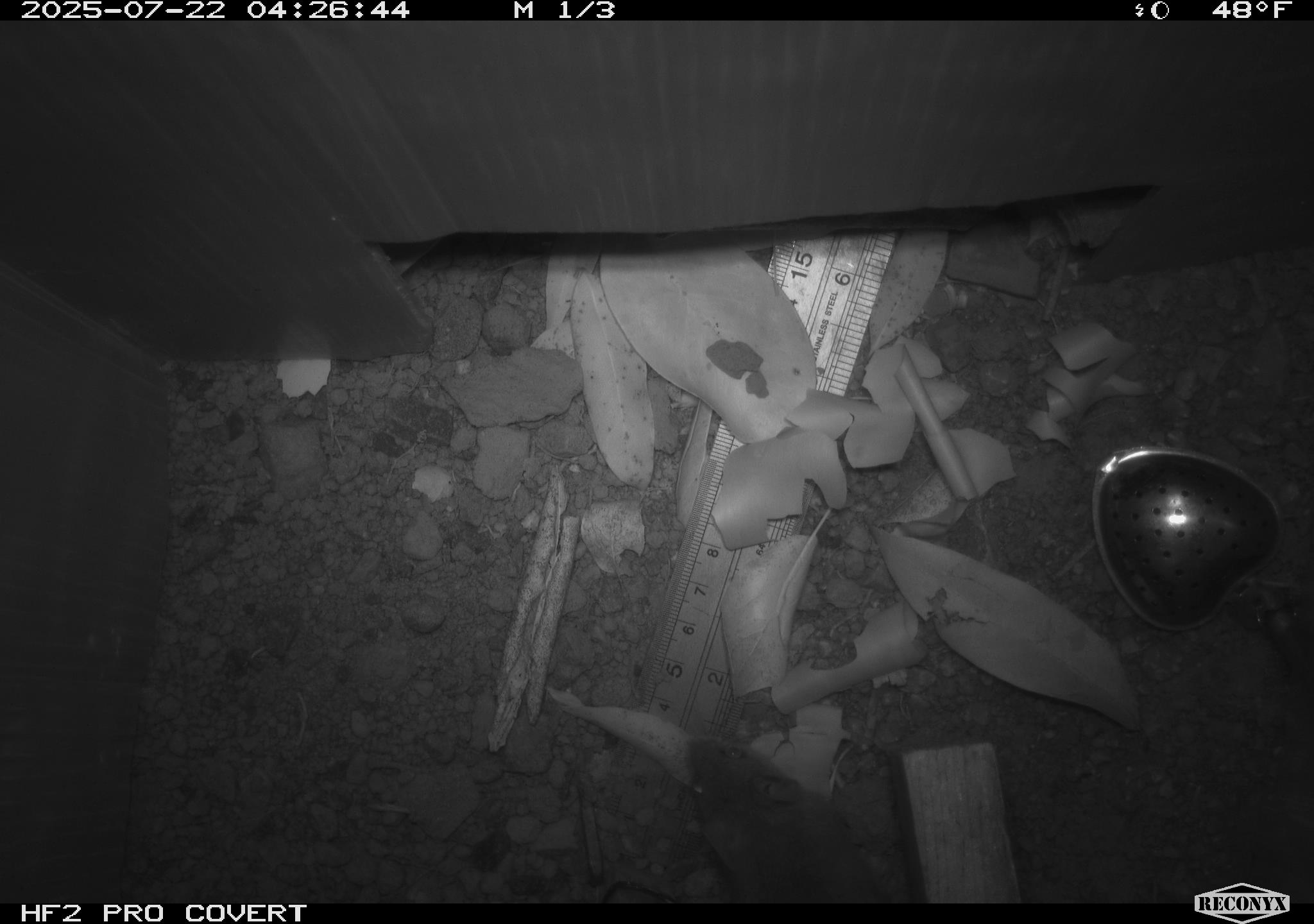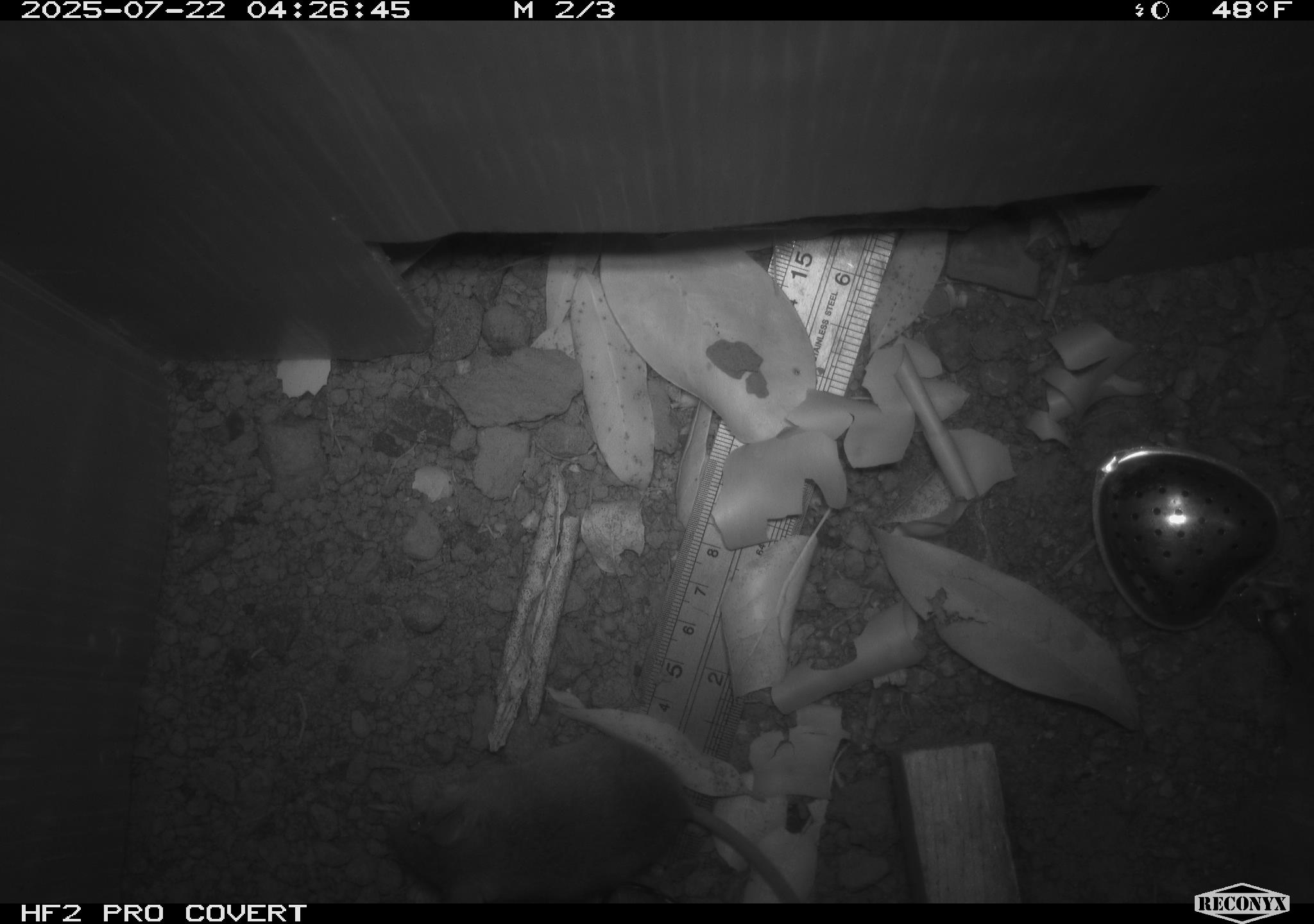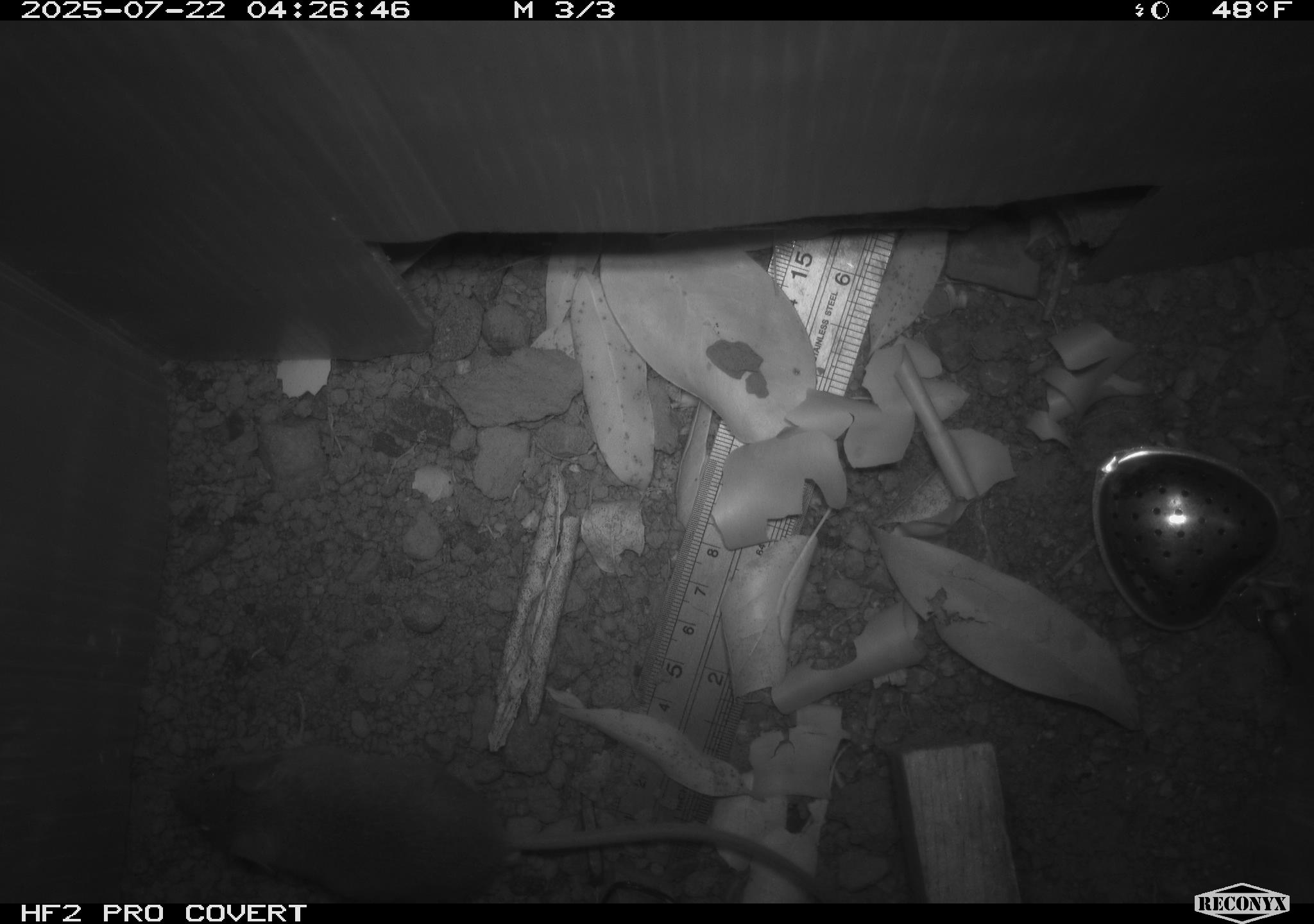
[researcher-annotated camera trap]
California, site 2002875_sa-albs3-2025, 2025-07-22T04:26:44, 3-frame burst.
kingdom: Animalia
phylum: Chordata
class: Mammalia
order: Rodentia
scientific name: Rodentia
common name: mouse species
Mouse species (Rodentia).